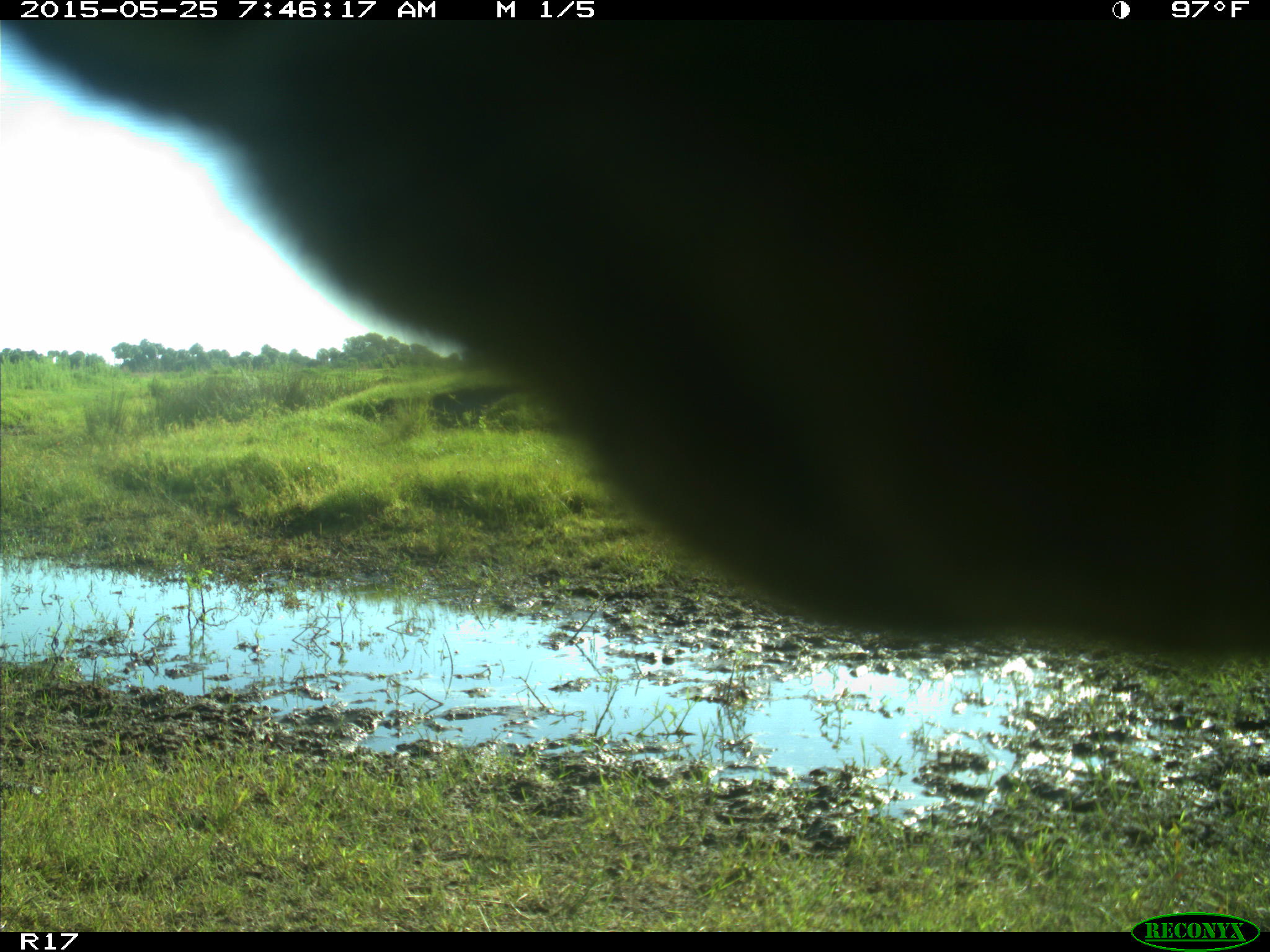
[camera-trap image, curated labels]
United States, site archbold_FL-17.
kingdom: Animalia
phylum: Chordata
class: Mammalia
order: Artiodactyla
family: Bovidae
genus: Bos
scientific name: Bos taurus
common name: domestic cow